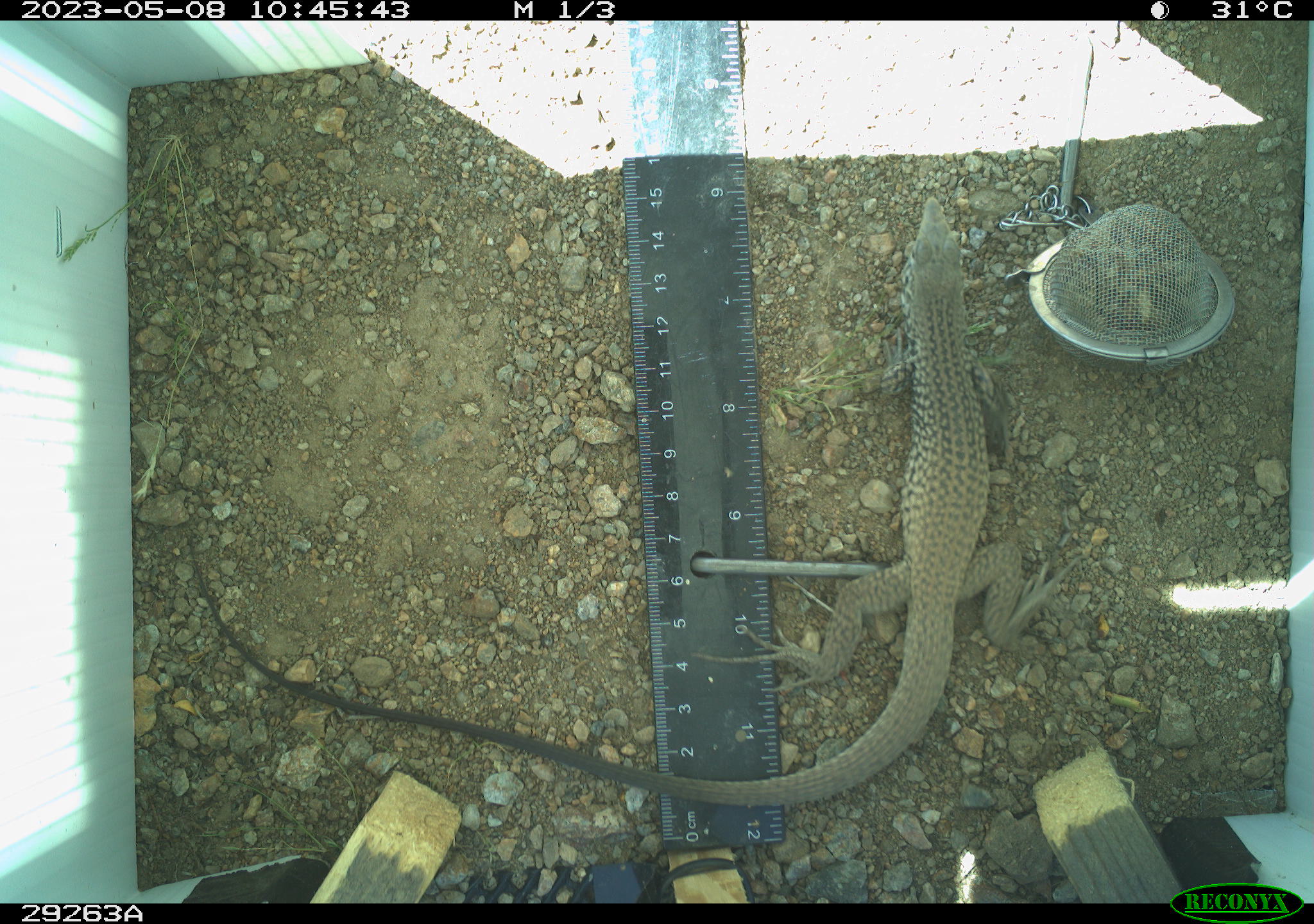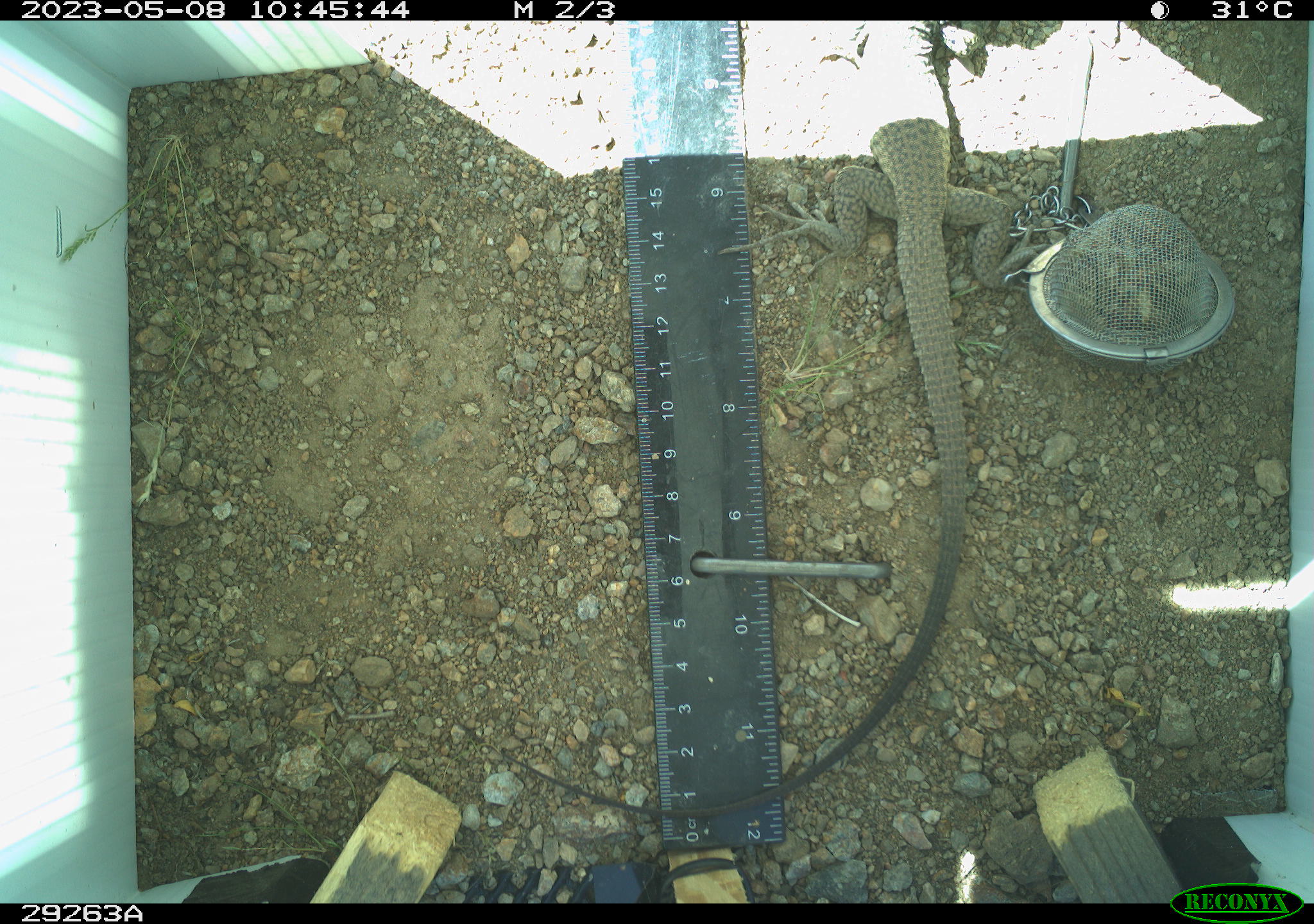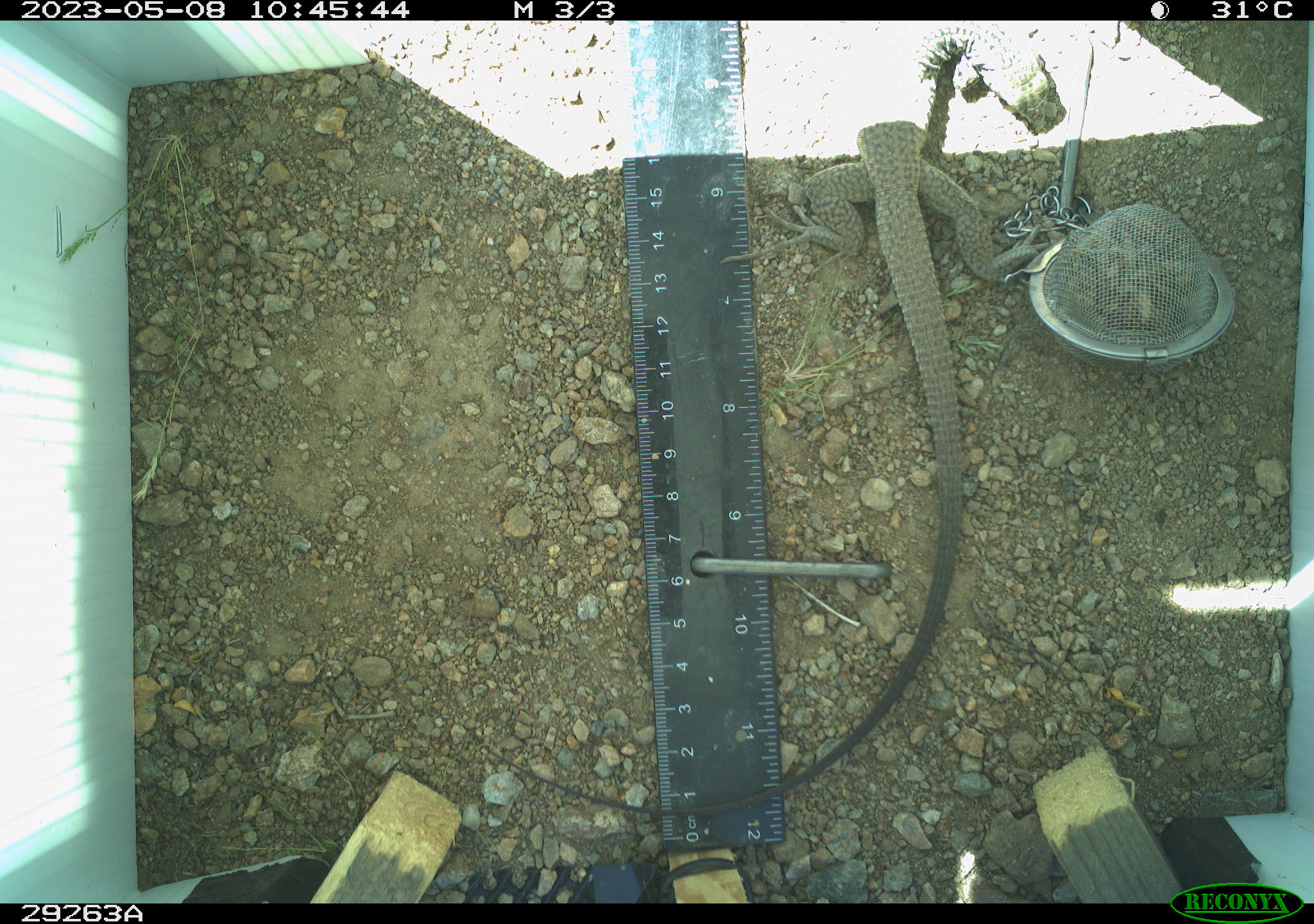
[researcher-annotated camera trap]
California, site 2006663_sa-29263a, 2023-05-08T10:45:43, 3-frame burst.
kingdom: Animalia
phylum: Chordata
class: Reptilia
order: Squamata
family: Teiidae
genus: Aspidoscelis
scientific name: Aspidoscelis tigris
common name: western whiptail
Western whiptail (Aspidoscelis tigris).